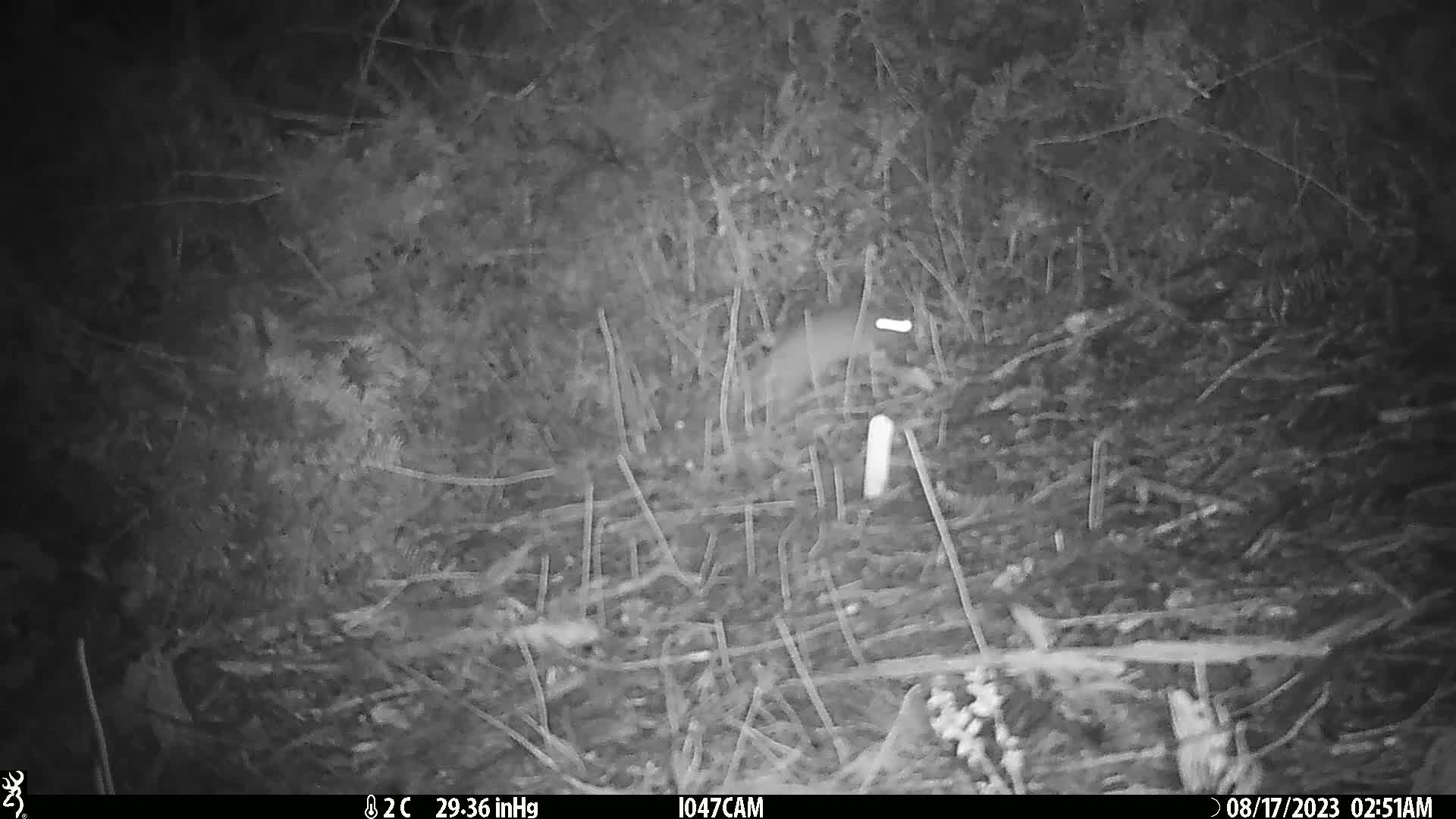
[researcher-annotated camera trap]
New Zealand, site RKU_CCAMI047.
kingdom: Animalia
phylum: Chordata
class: Mammalia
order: Rodentia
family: Muridae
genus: Rattus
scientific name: Rattus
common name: rat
Rat (Rattus).